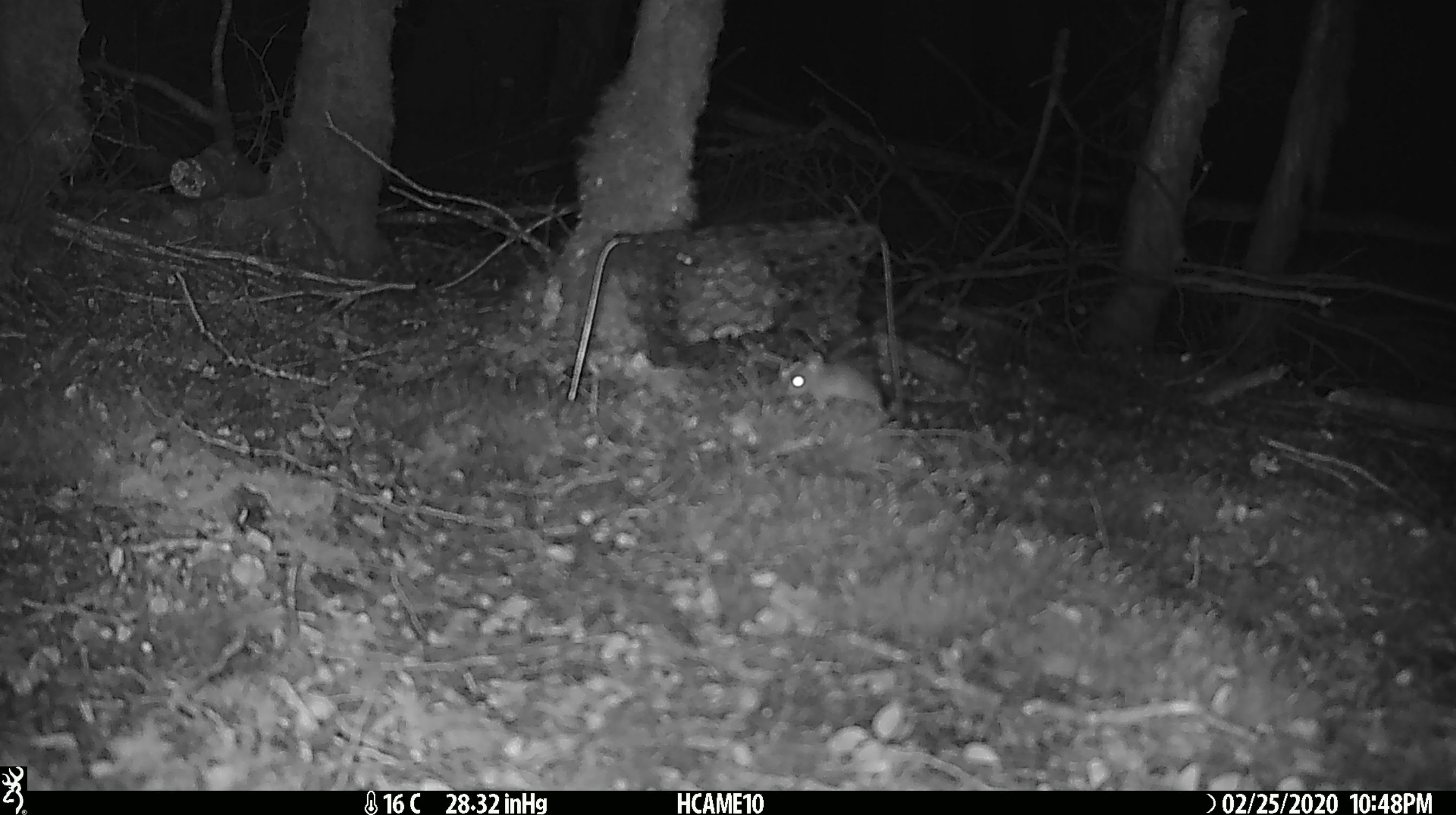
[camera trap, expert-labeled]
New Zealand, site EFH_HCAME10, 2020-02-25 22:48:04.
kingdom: Animalia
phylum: Chordata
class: Mammalia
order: Rodentia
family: Muridae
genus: Mus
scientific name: Mus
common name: mouse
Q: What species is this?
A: Mouse (Mus).